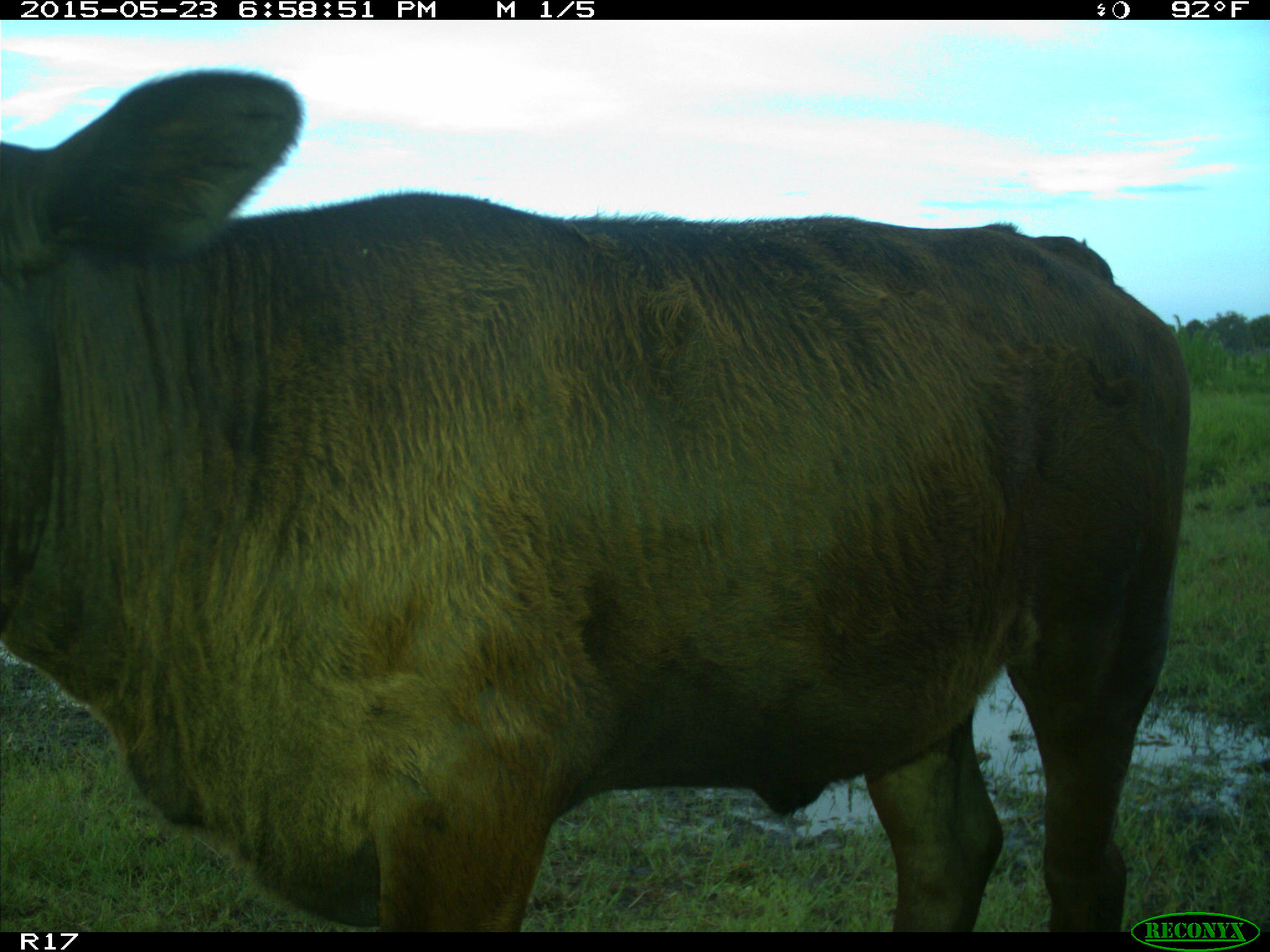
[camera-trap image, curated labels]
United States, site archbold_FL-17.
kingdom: Animalia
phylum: Chordata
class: Mammalia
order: Artiodactyla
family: Bovidae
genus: Bos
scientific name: Bos taurus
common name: domestic cow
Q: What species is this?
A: Bos taurus (domestic cow).